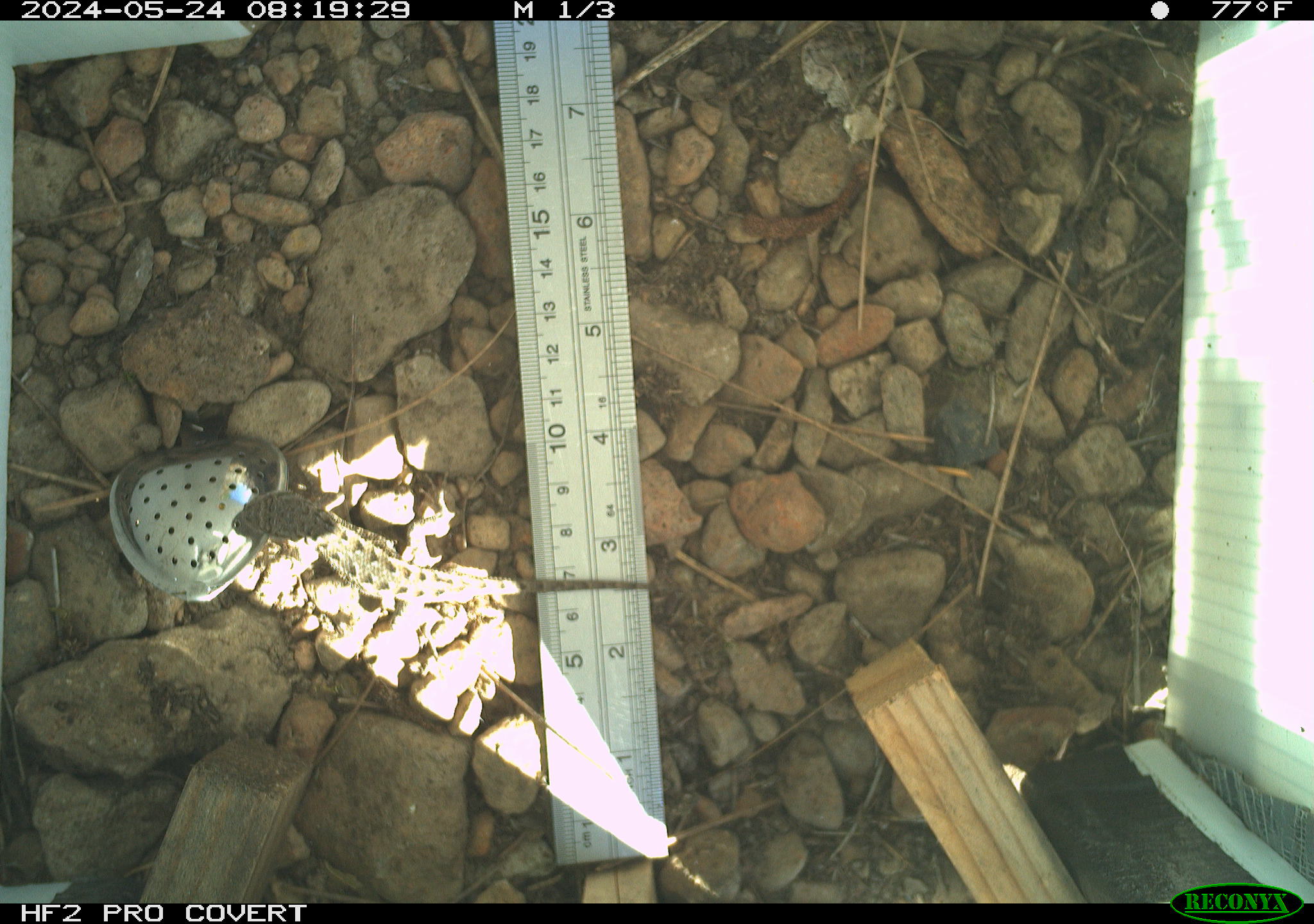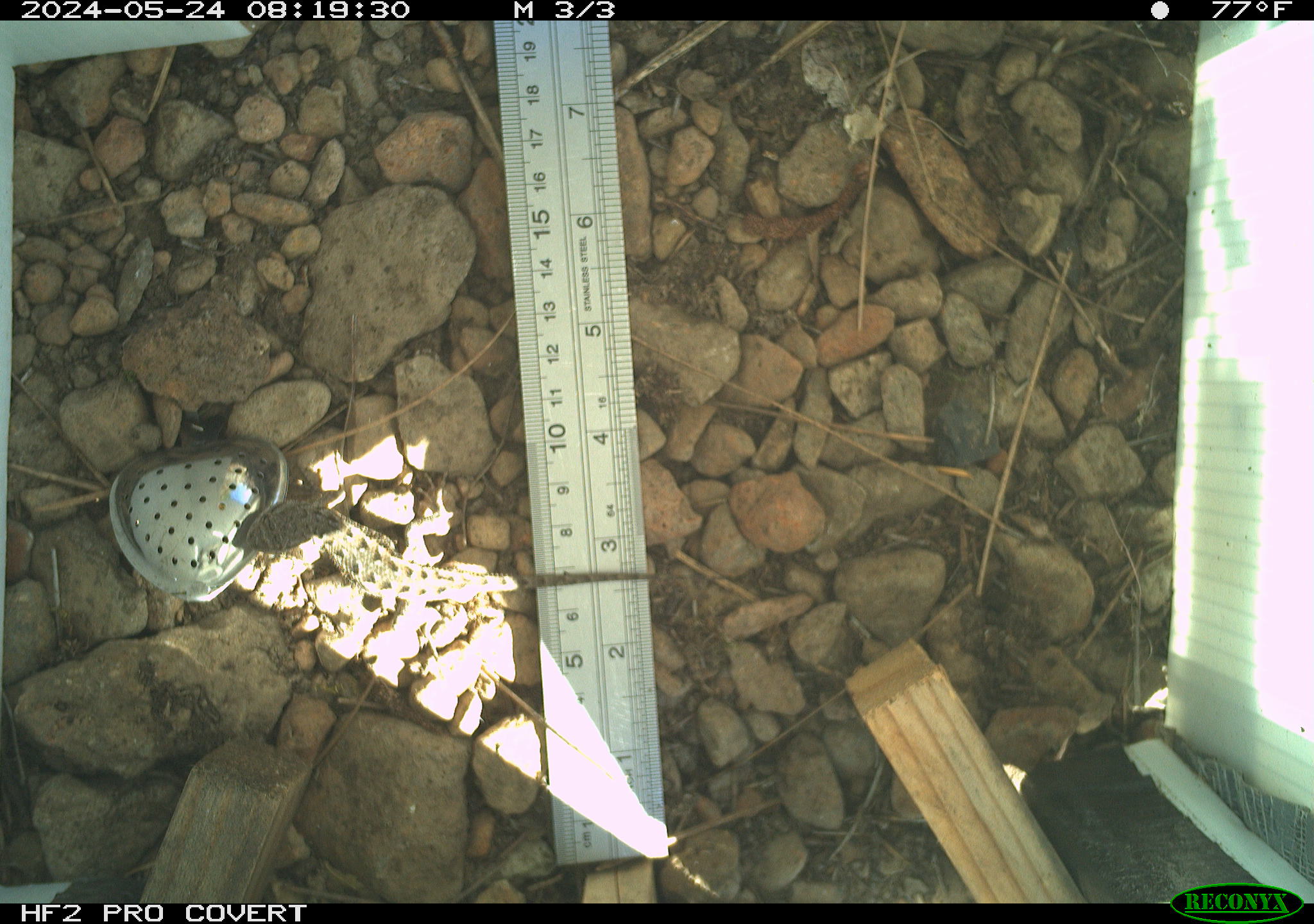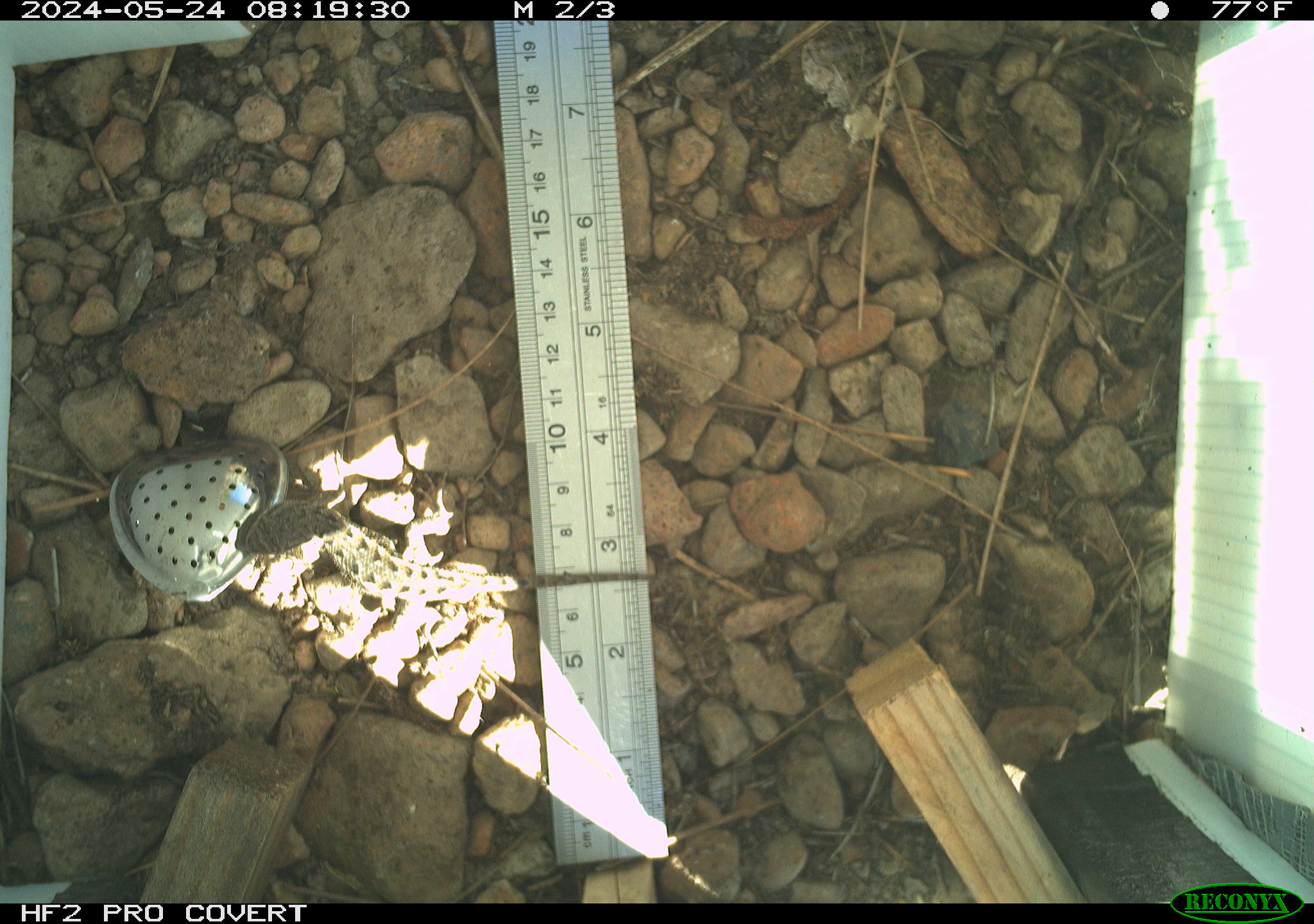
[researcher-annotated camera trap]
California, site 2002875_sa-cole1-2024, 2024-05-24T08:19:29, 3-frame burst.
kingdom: Animalia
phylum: Chordata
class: Reptilia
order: Squamata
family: Phrynosomatidae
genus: Sceloporus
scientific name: Sceloporus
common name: spiny lizards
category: sceloporus species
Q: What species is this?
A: Sceloporus species (spiny lizards) (Sceloporus).